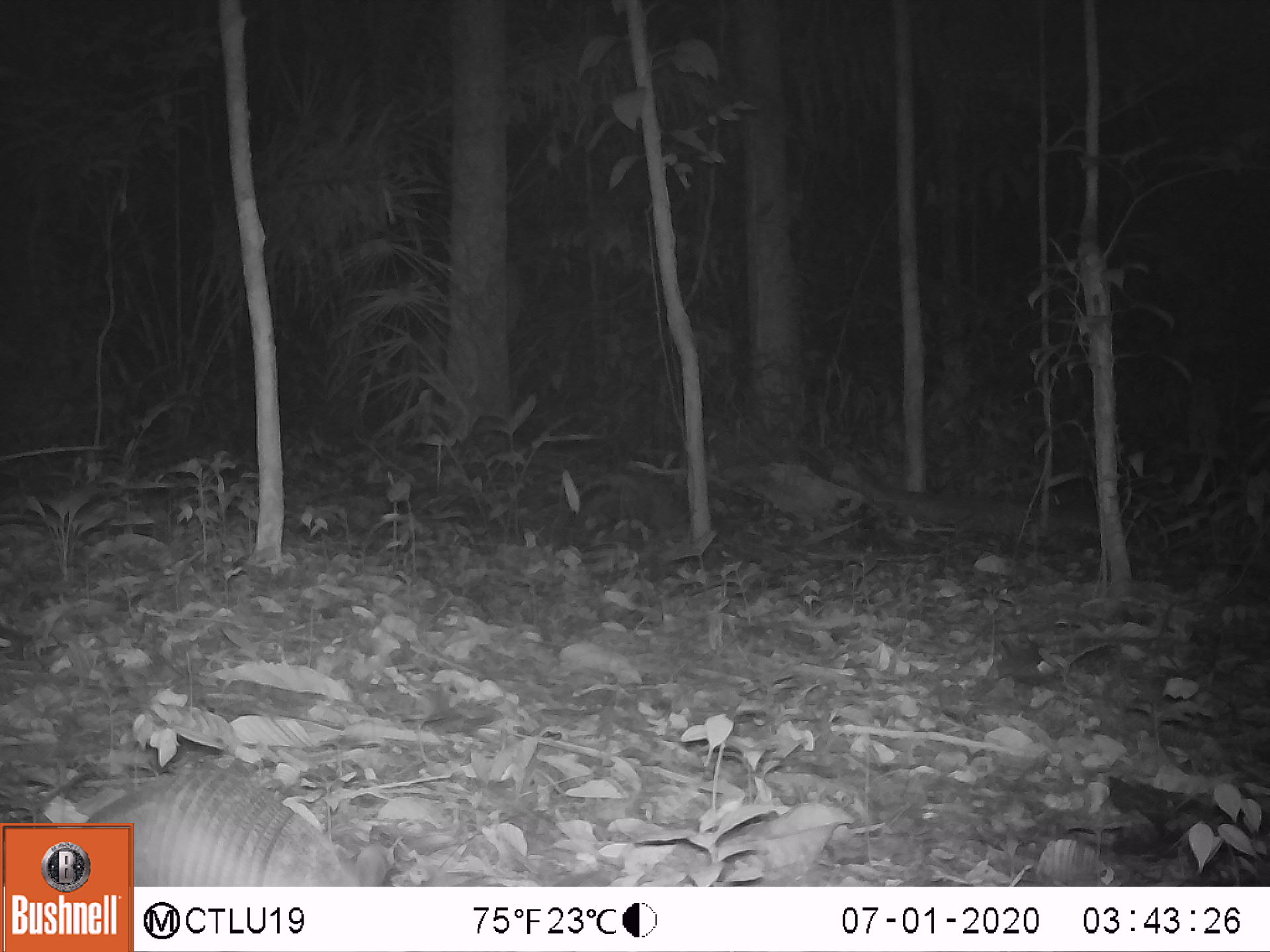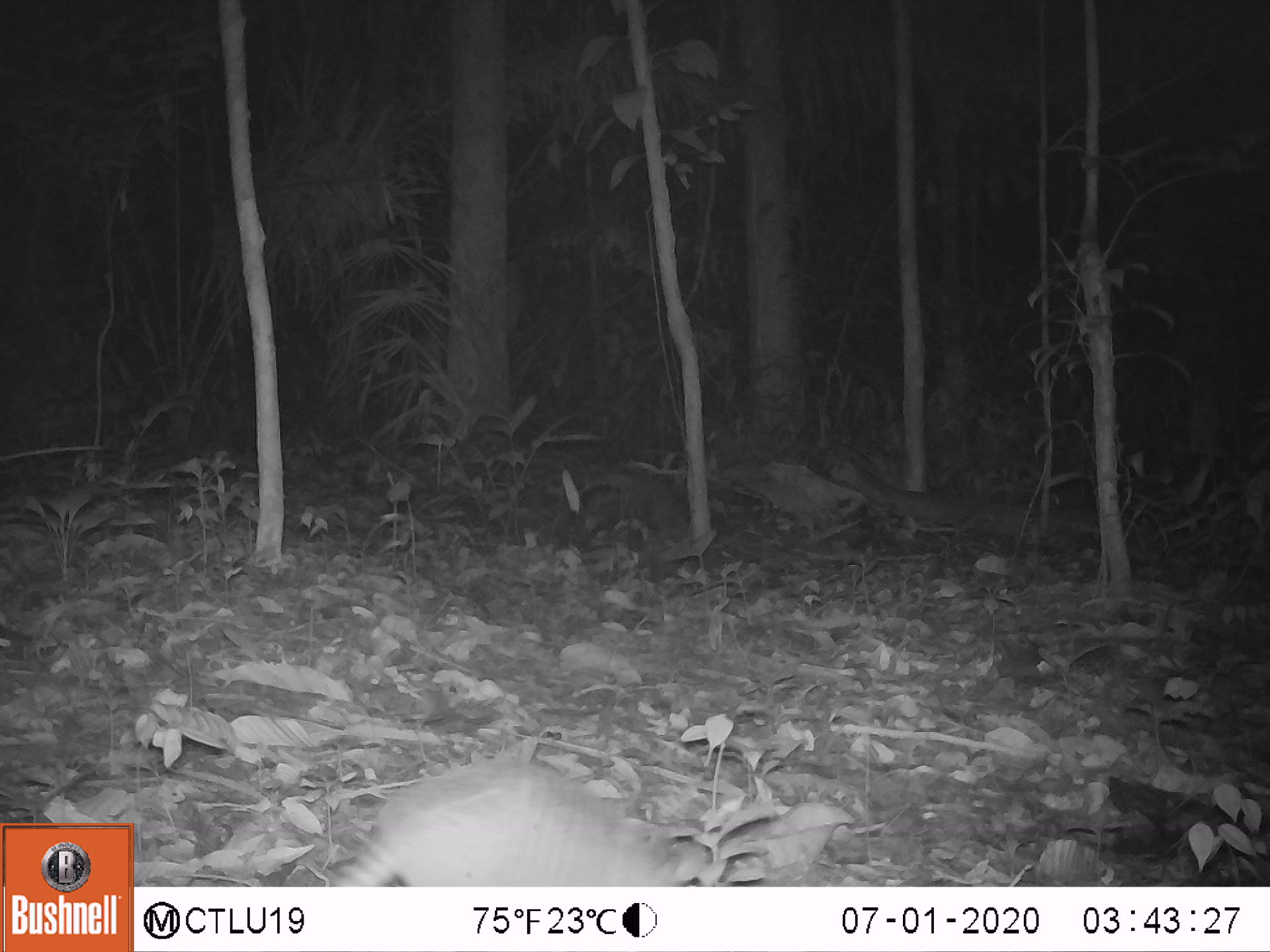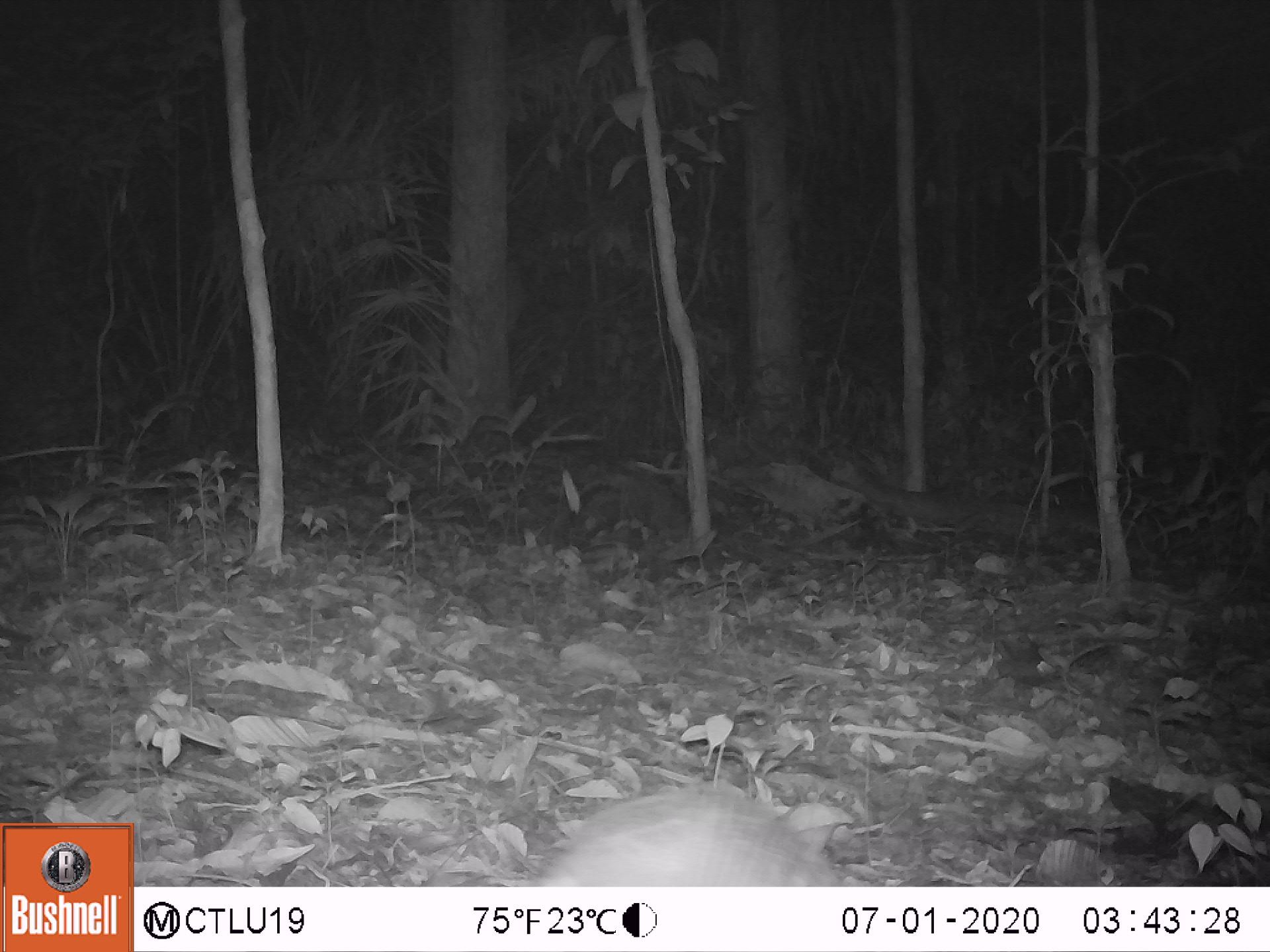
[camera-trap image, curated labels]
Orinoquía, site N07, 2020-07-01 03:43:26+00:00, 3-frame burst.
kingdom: Animalia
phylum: Chordata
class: Mammalia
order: Cingulata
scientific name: Cingulata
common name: armadillo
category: unknown armadillo